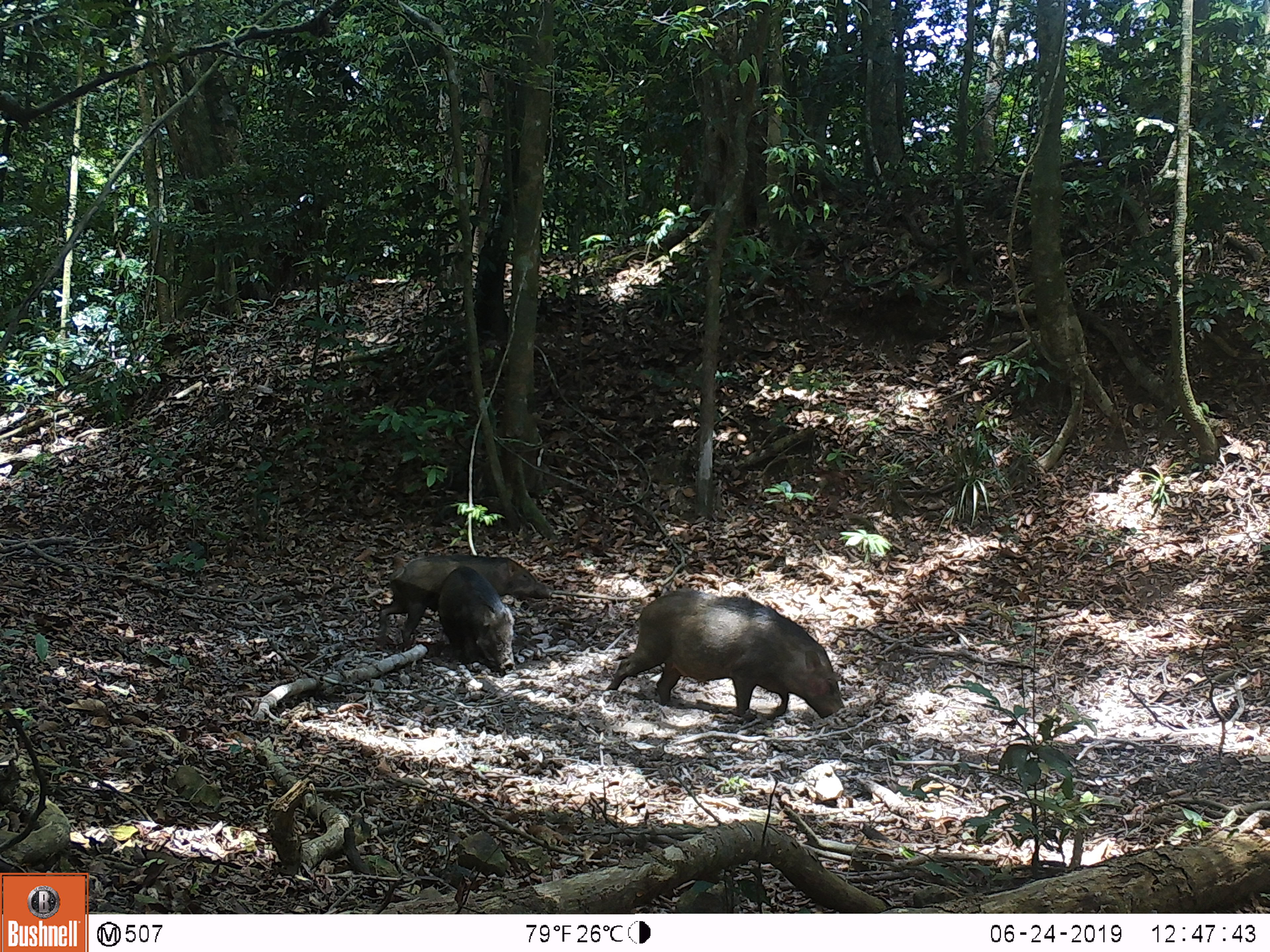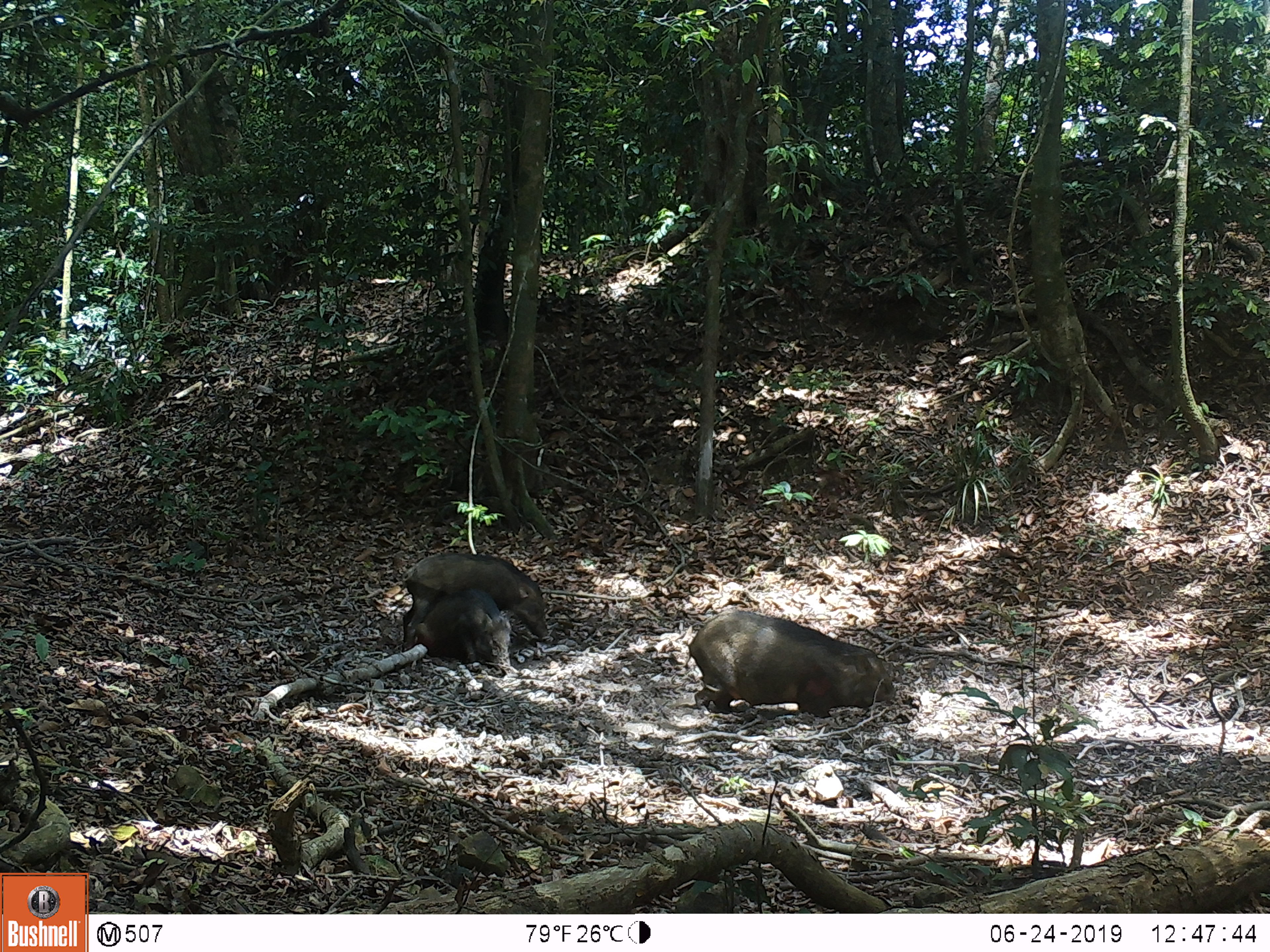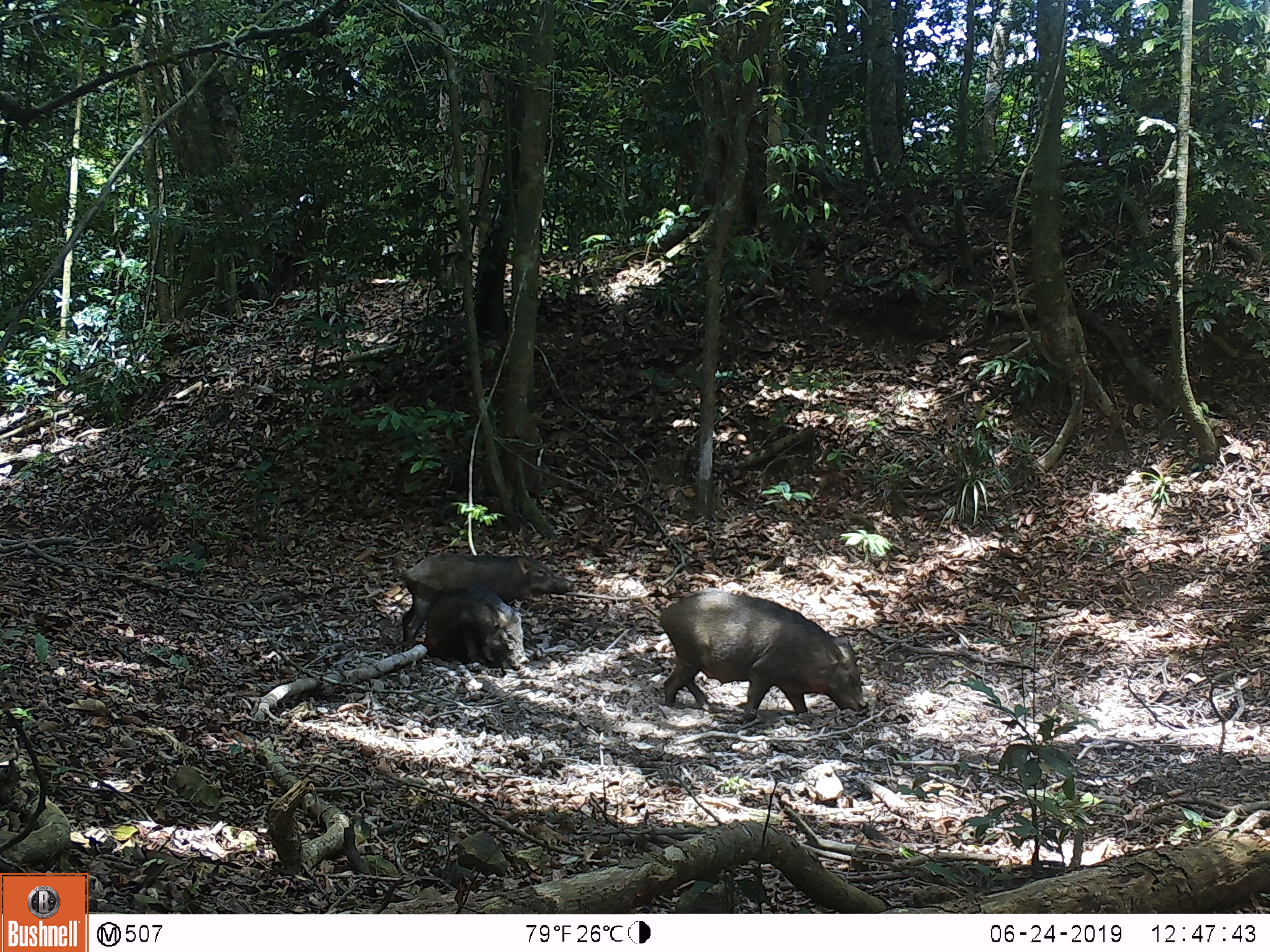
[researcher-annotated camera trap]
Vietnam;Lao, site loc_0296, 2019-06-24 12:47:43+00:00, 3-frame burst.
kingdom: Animalia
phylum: Chordata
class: Mammalia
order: Artiodactyla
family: Suidae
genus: Sus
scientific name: Sus scrofa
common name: eurasian wild pig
Eurasian wild pig (Sus scrofa). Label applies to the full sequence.